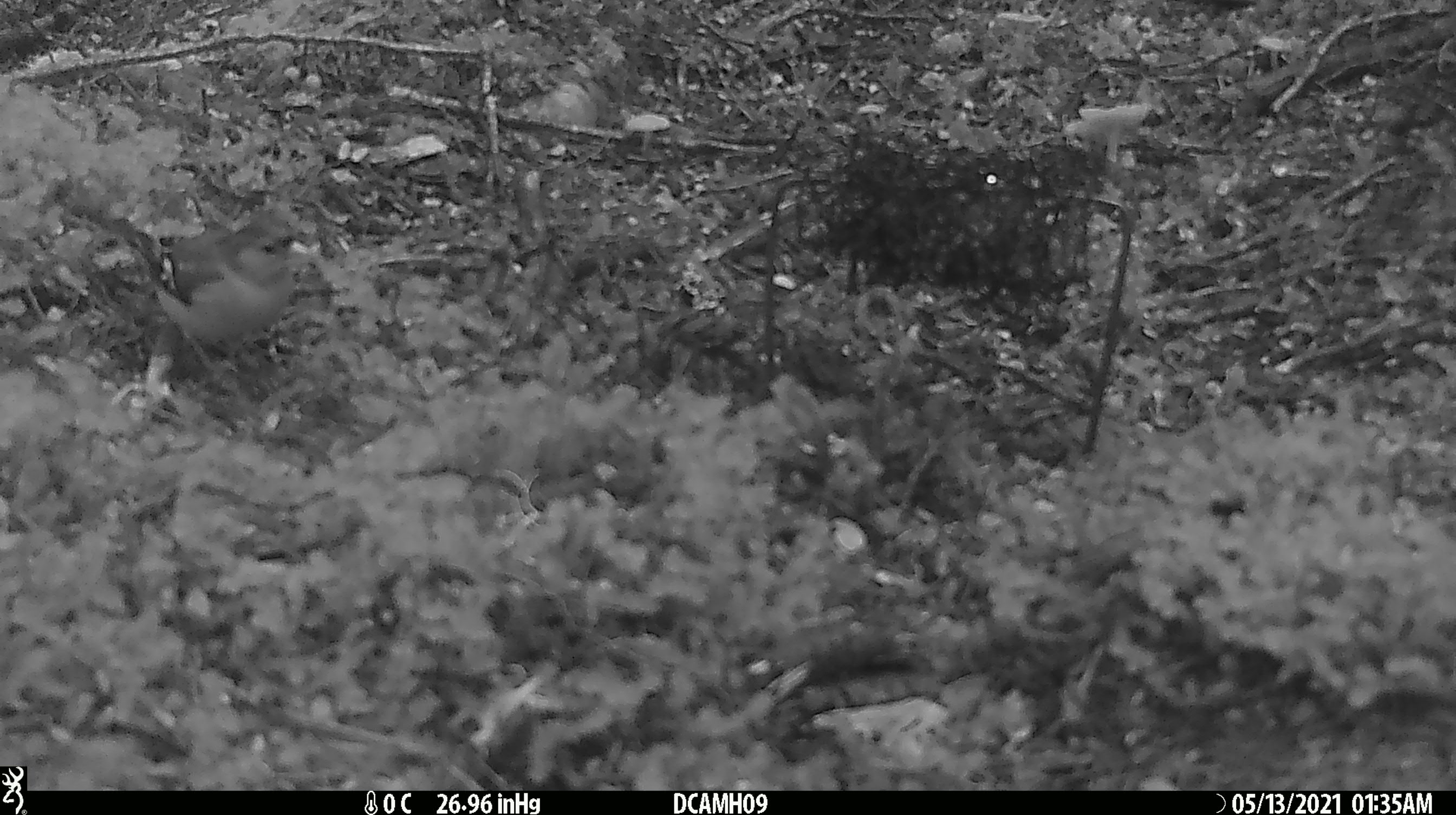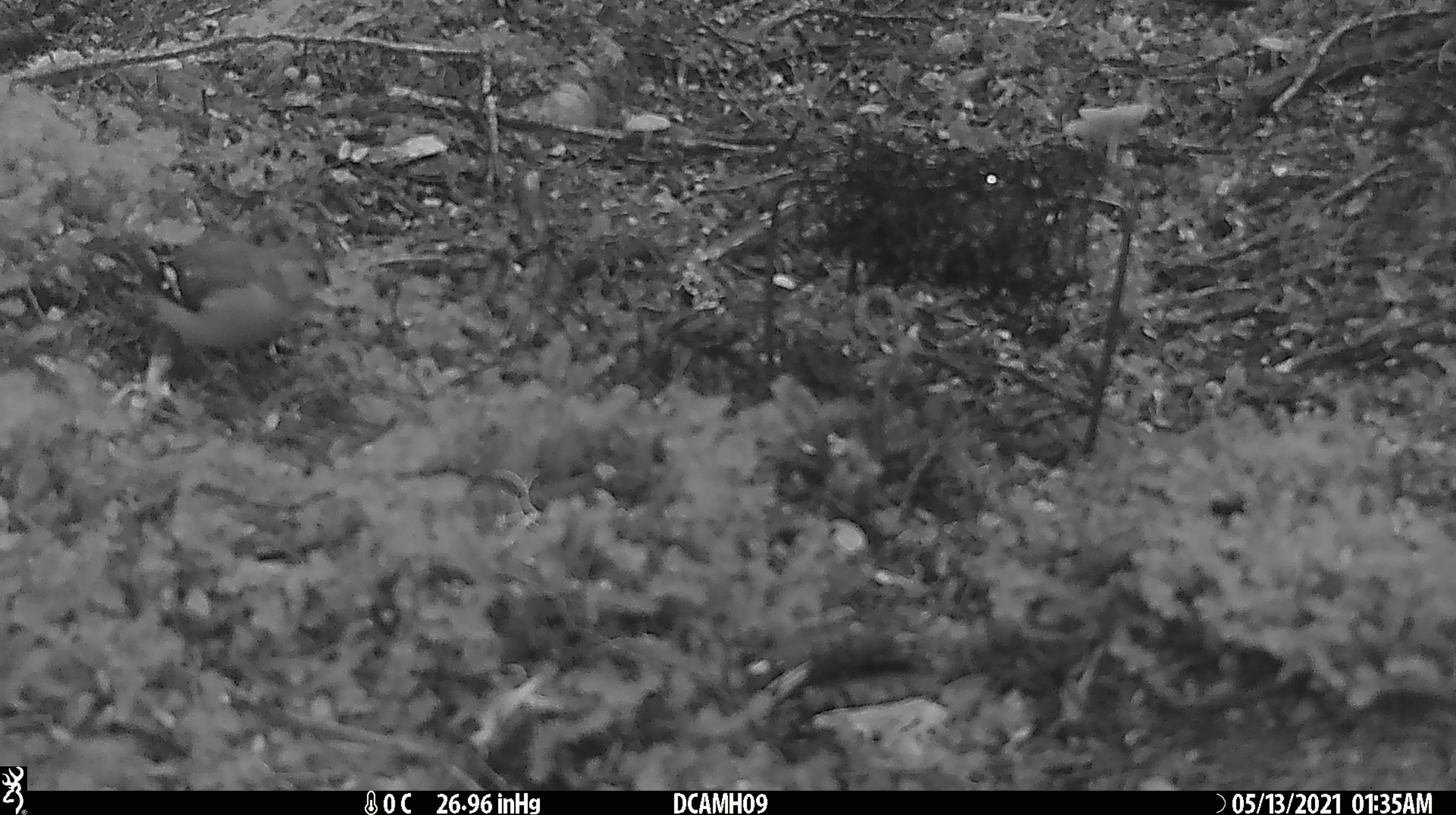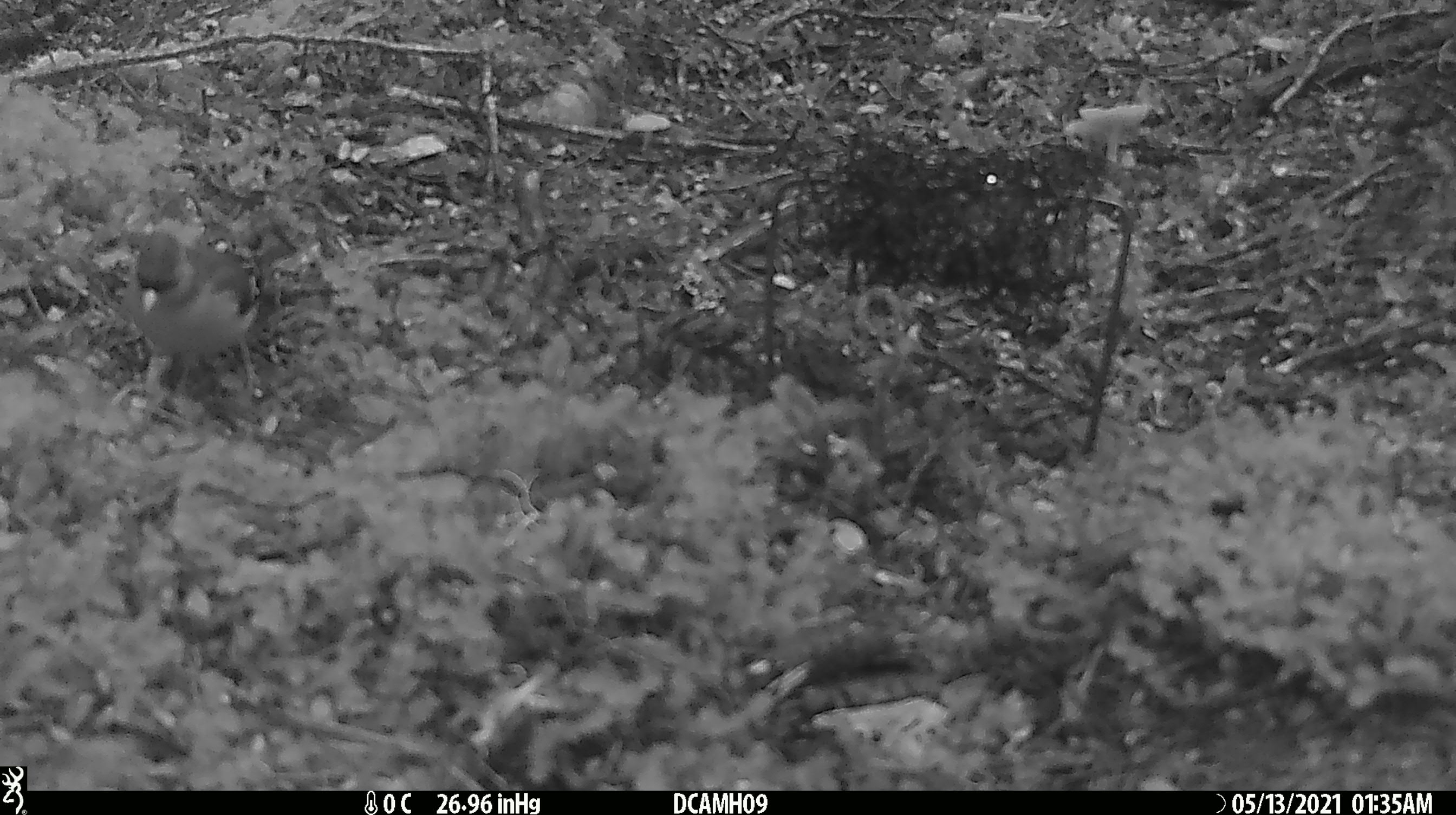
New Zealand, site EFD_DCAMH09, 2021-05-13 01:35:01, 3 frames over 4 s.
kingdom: Animalia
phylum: Chordata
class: Aves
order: Passeriformes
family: Fringillidae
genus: Fringilla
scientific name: Fringilla coelebs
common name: common chaffinch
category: chaffinch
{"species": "chaffinch (common chaffinch) (Fringilla coelebs)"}